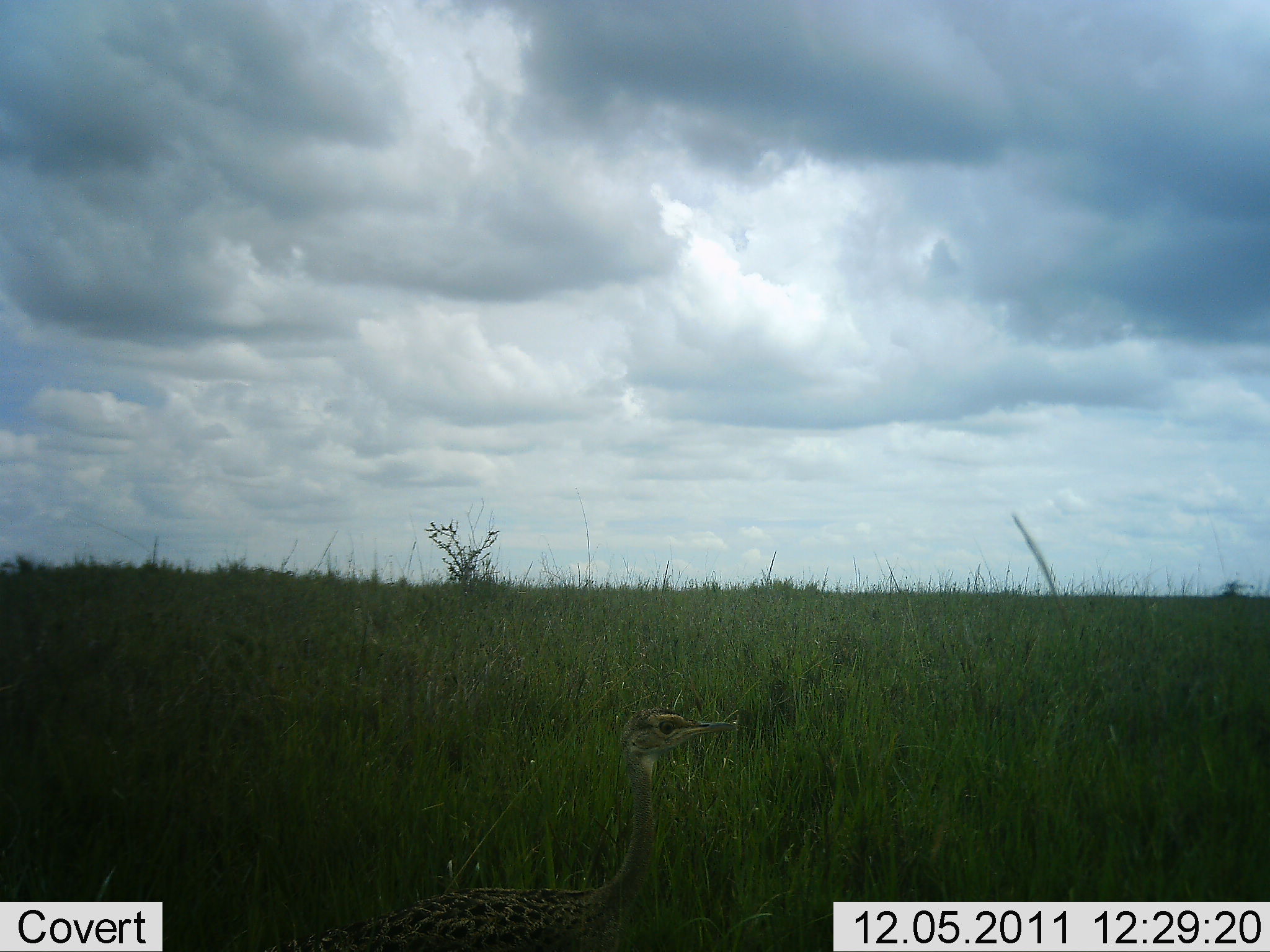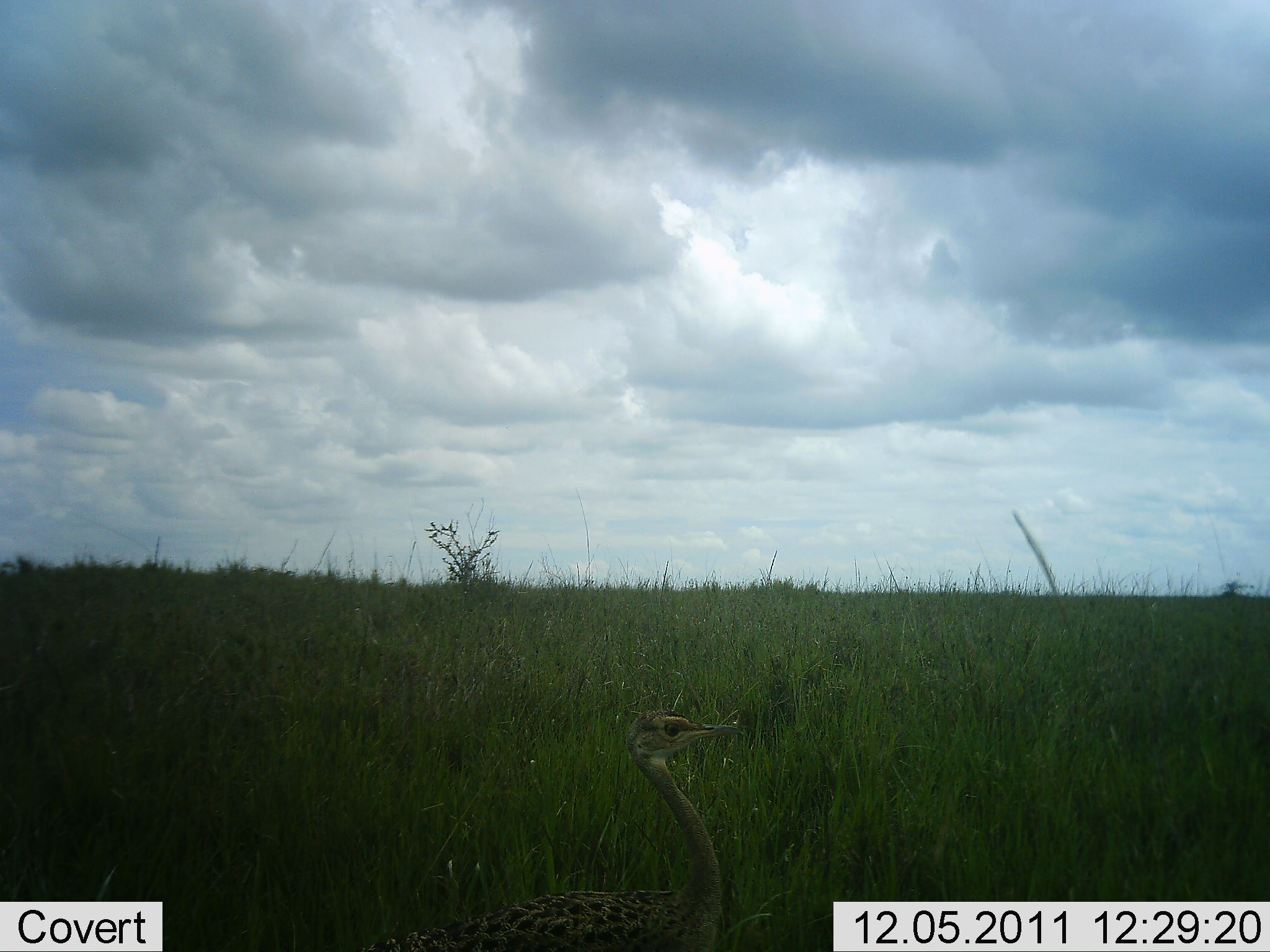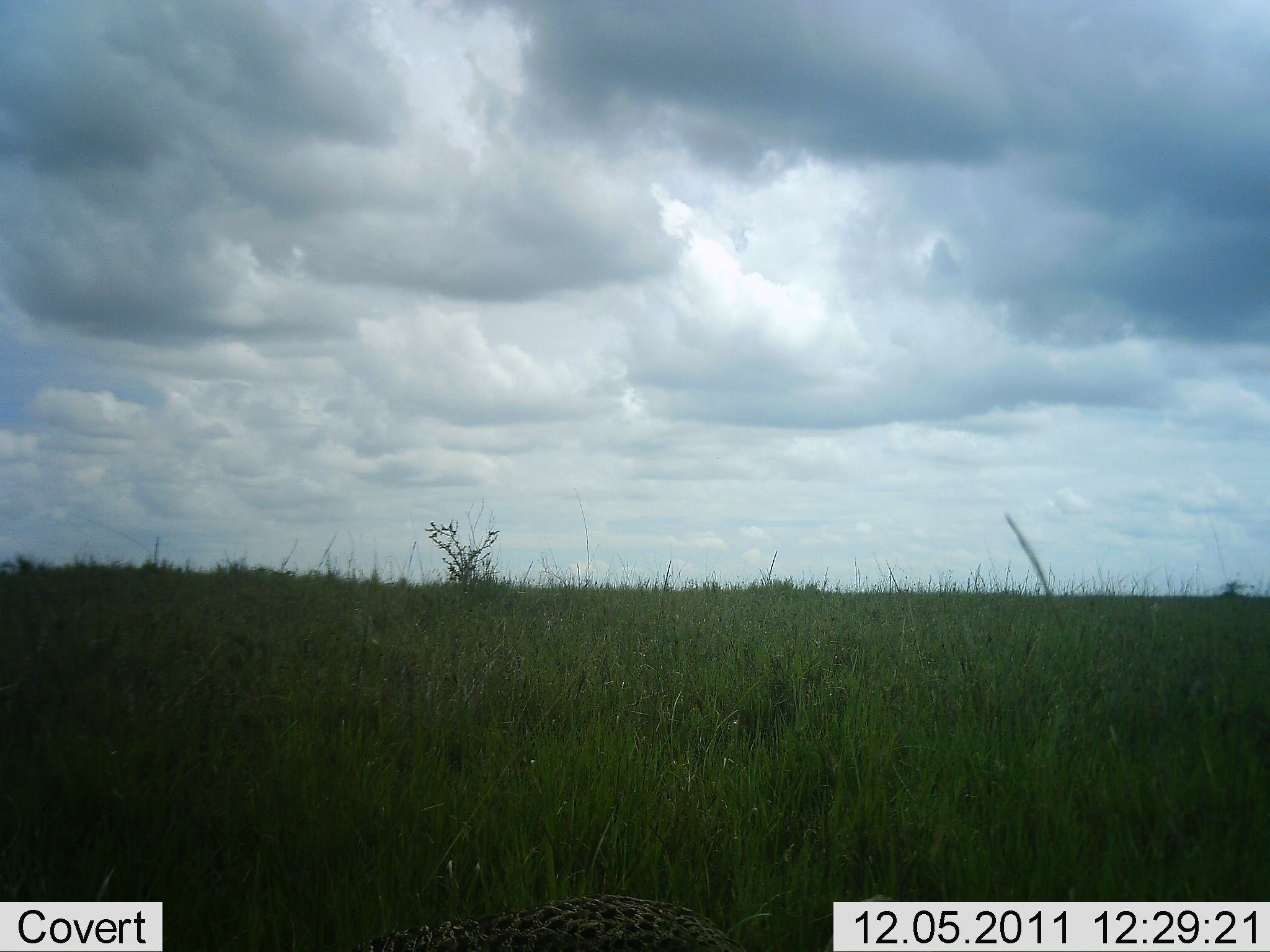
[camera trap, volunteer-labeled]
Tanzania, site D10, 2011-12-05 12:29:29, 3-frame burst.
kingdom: Animalia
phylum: Chordata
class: Aves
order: Struthioniformes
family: Struthionidae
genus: Struthio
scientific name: Struthio camelus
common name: ostrich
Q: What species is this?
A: Ostrich (Struthio camelus).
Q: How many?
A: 1.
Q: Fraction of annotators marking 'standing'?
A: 20%.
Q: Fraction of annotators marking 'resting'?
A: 30%.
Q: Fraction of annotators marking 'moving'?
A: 50%.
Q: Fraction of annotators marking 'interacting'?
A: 0%.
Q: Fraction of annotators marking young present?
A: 0%.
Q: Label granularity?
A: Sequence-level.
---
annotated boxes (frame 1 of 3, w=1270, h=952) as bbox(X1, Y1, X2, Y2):
animal: bbox(244, 709, 744, 951)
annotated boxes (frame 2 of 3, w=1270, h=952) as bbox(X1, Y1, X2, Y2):
animal: bbox(343, 708, 754, 952)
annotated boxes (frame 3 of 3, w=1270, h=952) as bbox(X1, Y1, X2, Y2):
animal: bbox(355, 890, 749, 952)